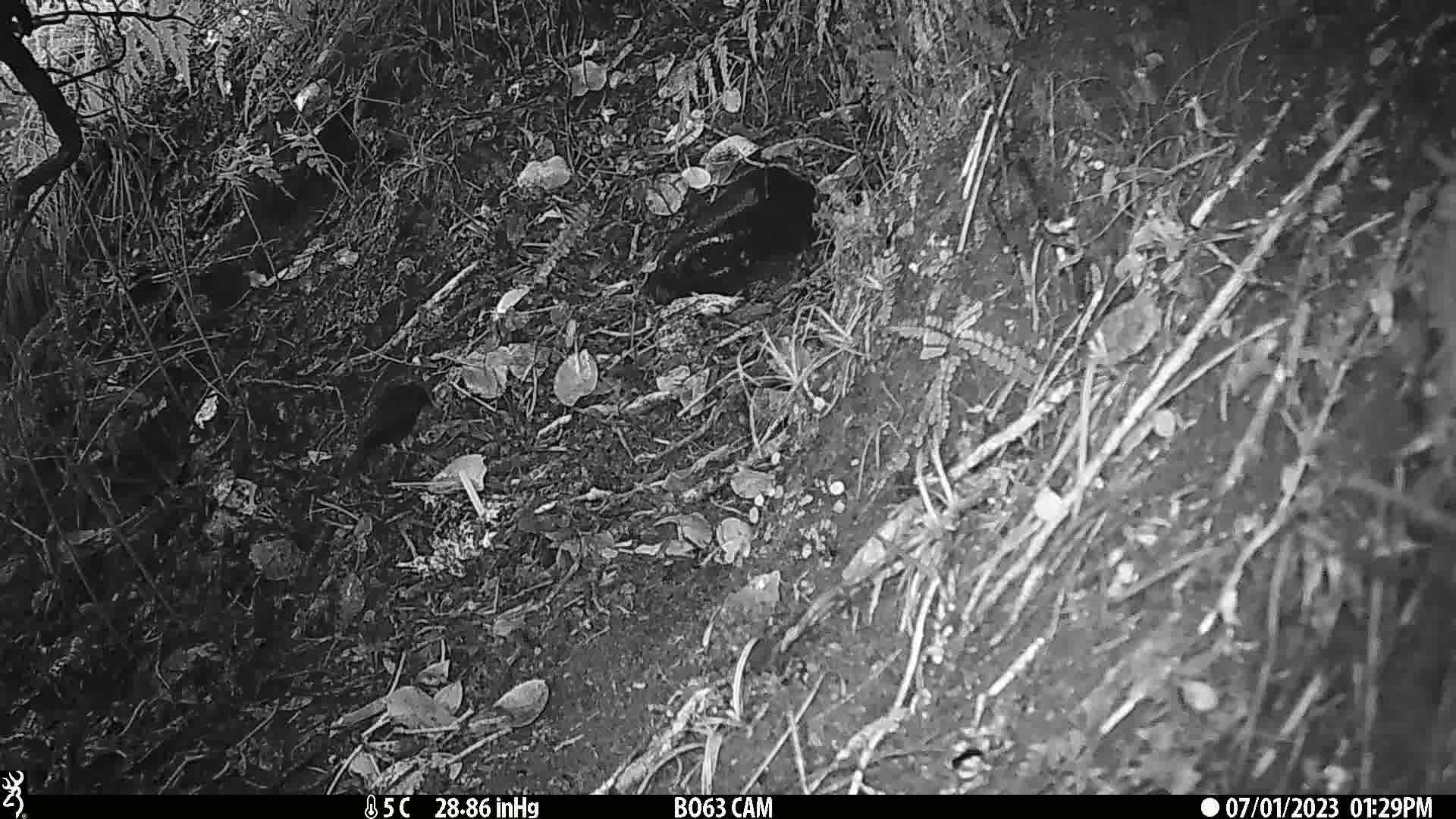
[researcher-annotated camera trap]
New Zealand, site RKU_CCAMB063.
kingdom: Animalia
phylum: Chordata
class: Aves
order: Passeriformes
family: Turdidae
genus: Turdus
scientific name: Turdus merula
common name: eurasian blackbird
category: blackbird